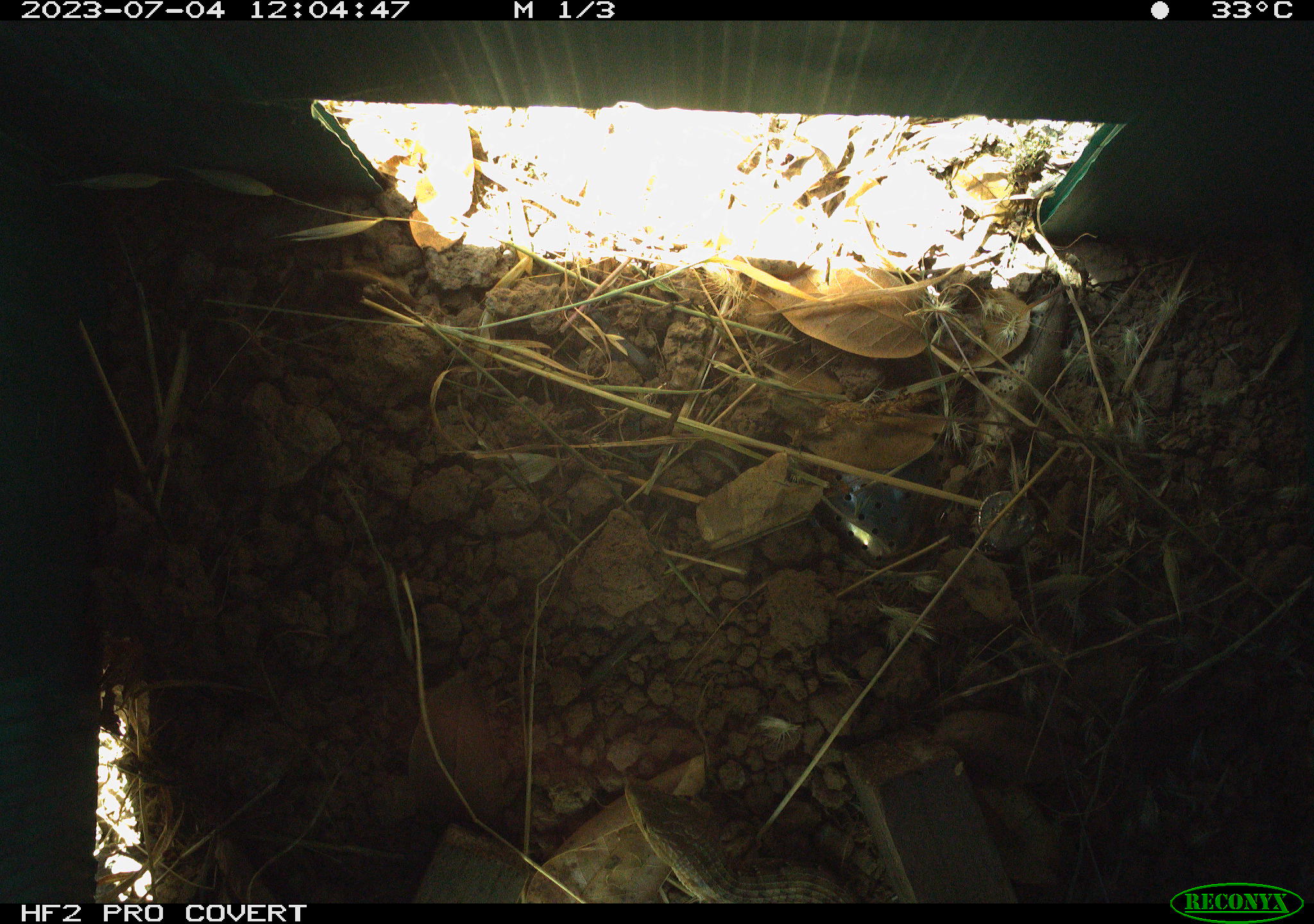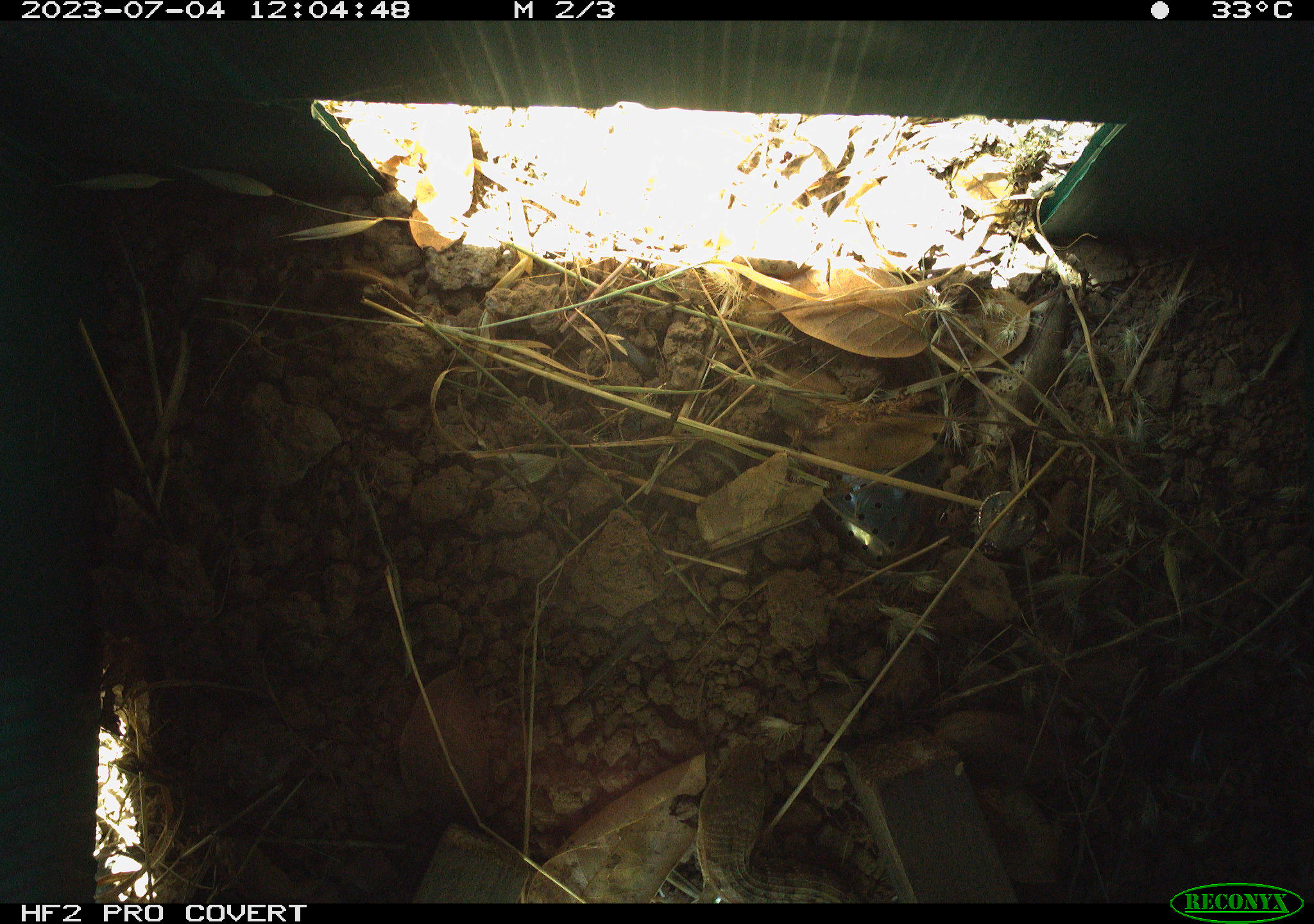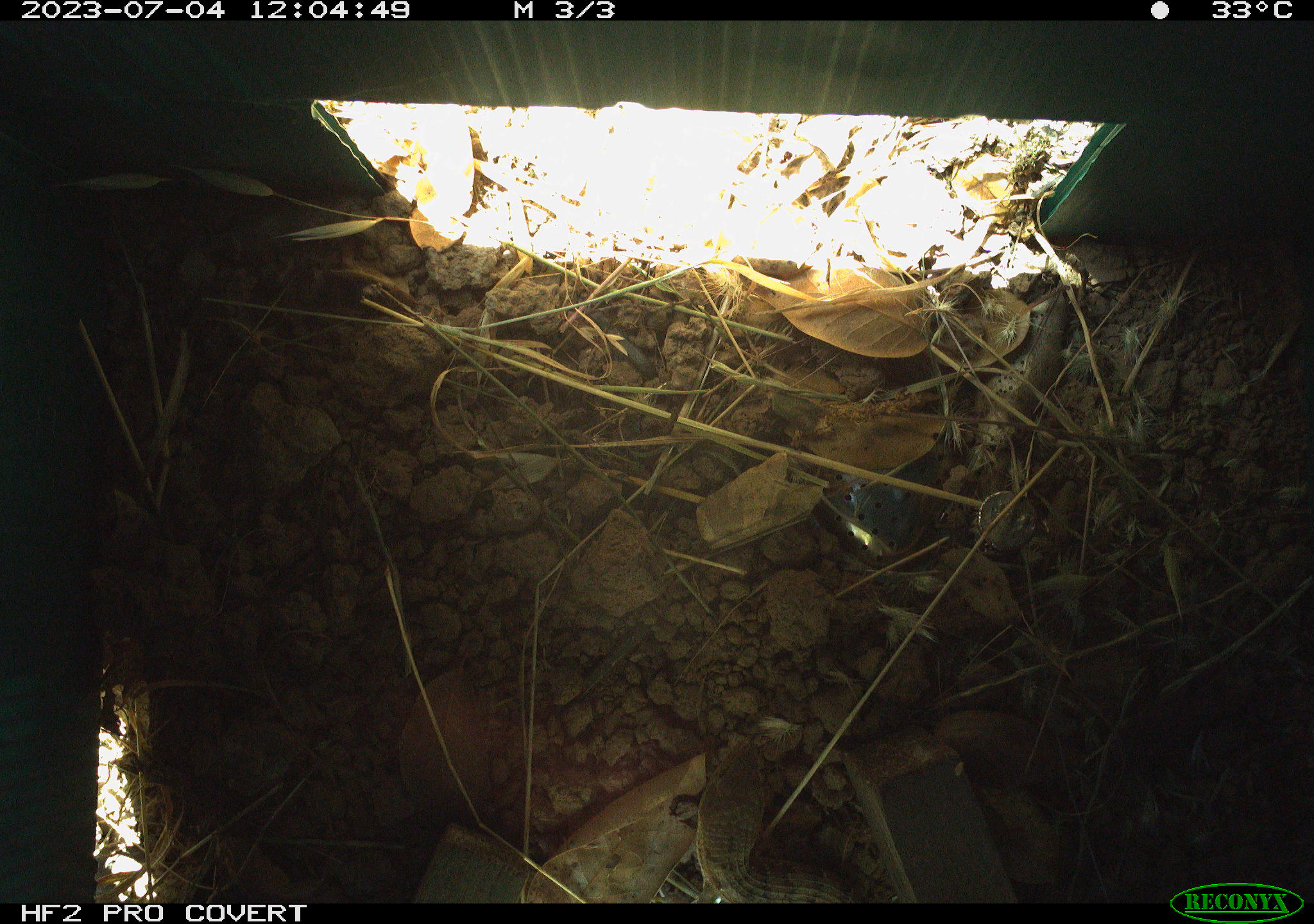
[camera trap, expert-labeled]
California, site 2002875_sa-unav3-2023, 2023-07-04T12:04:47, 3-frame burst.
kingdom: Animalia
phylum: Chordata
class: Reptilia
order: Squamata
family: Anguidae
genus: Elgaria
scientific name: Elgaria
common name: alligator lizards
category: elgaria species